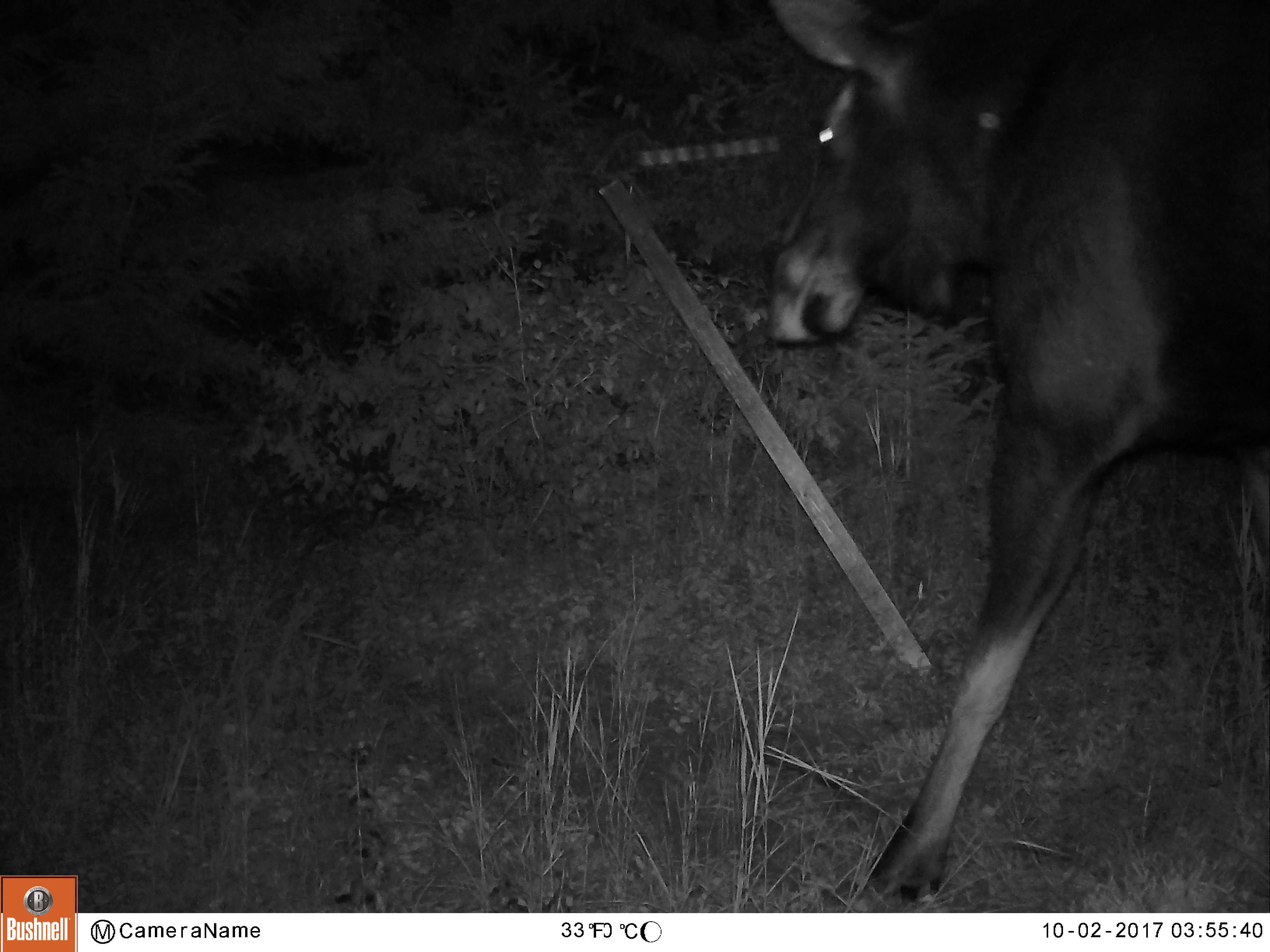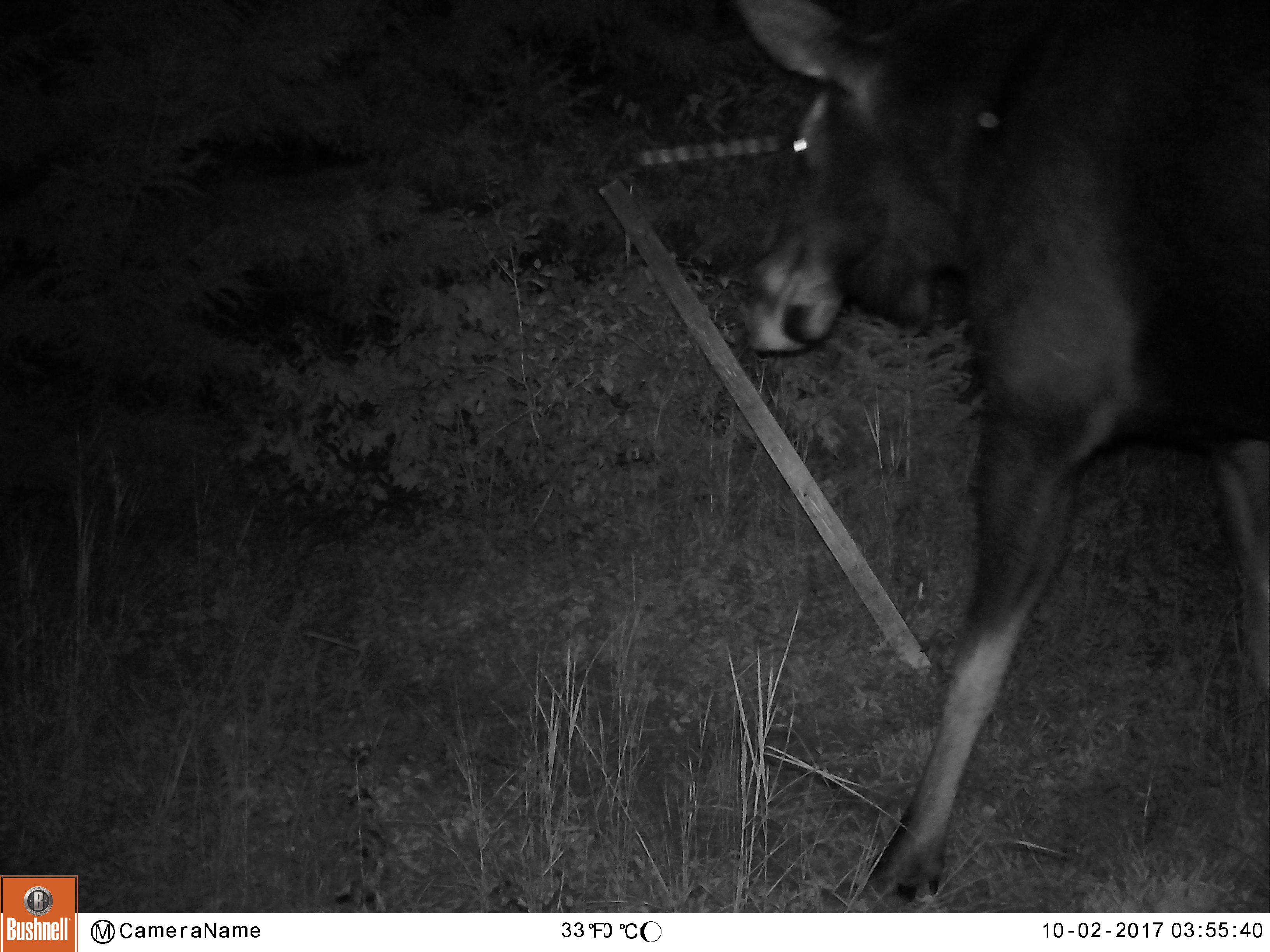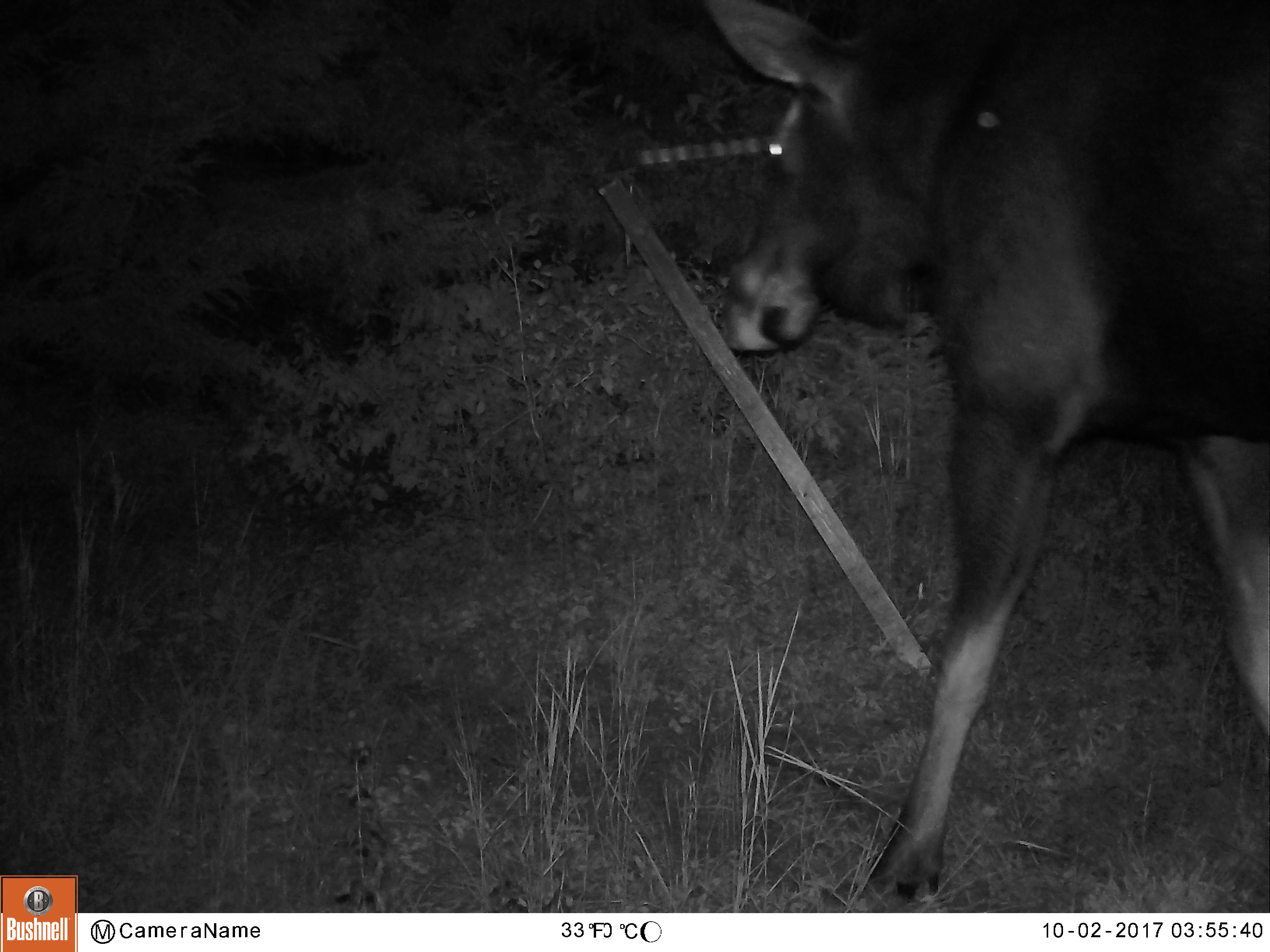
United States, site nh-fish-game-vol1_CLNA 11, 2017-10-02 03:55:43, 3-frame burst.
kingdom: Animalia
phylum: Chordata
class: Mammalia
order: Artiodactyla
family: Cervidae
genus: Alces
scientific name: Alces alces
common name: moose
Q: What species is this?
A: Moose (Alces alces).